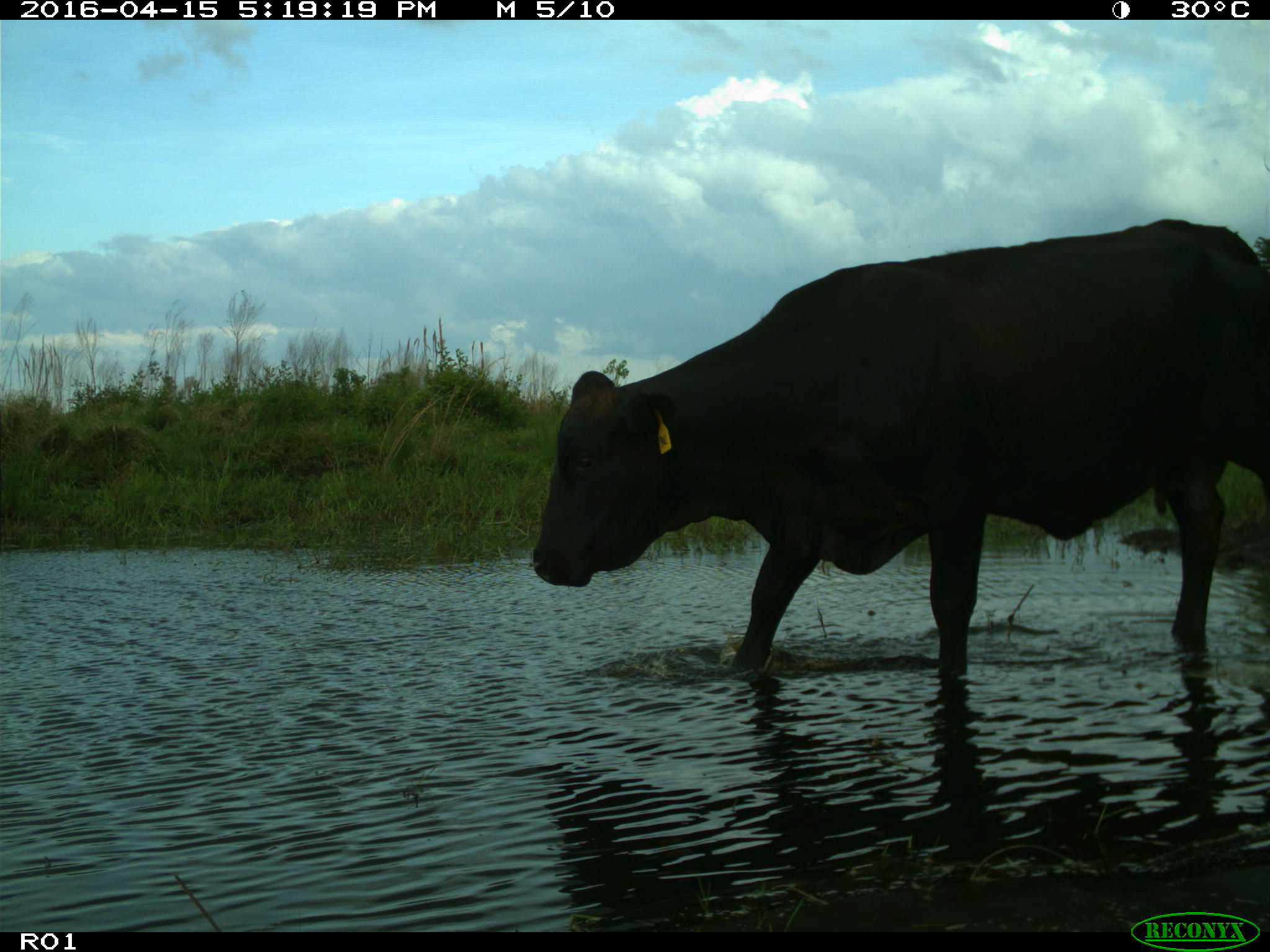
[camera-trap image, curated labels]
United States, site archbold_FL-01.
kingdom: Animalia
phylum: Chordata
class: Mammalia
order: Artiodactyla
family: Bovidae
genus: Bos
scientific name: Bos taurus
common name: domestic cow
Bos taurus (domestic cow).